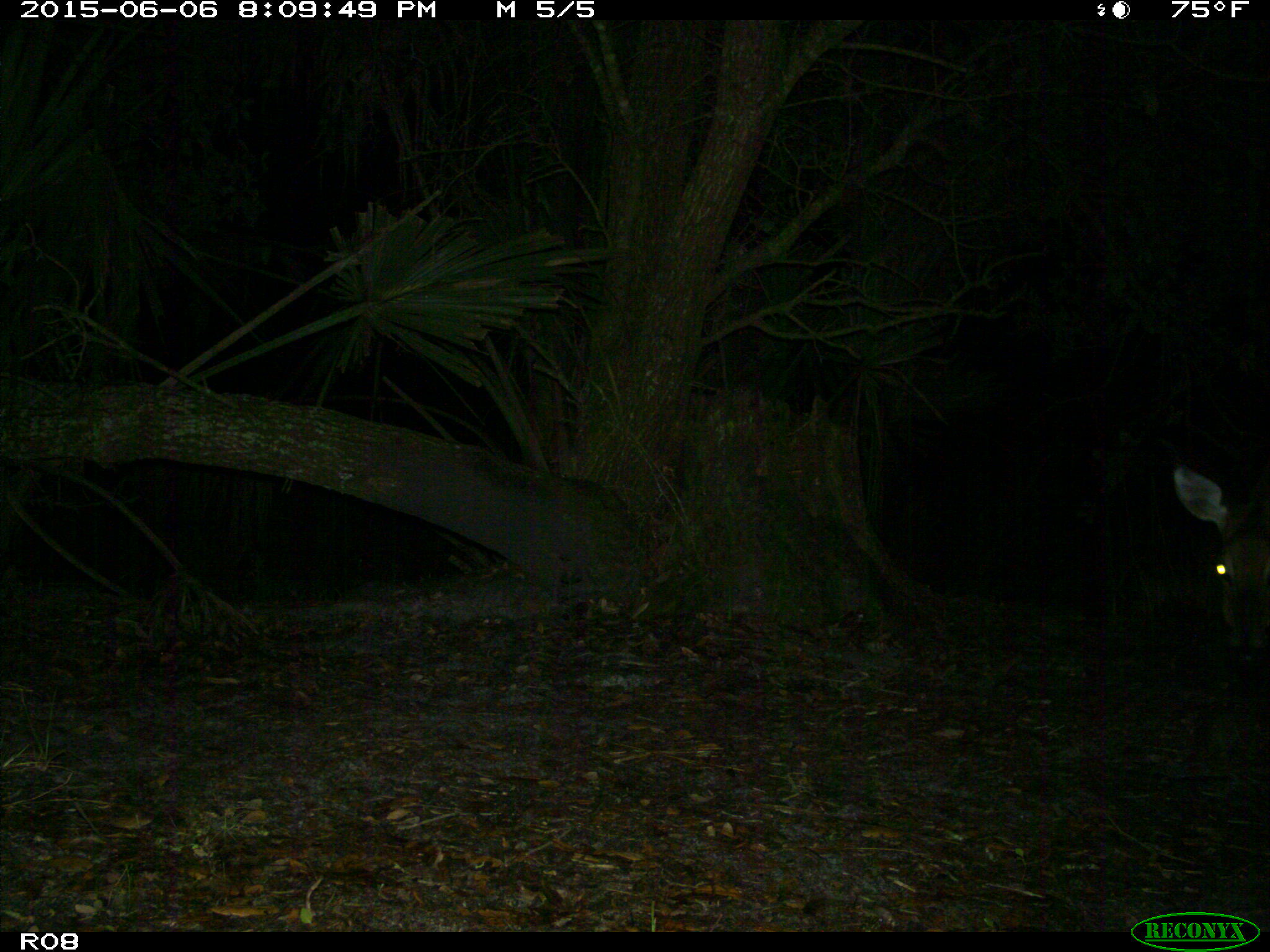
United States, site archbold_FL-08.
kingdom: Animalia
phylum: Chordata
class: Mammalia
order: Artiodactyla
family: Cervidae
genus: Odocoileus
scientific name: Odocoileus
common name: deer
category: unidentified deer